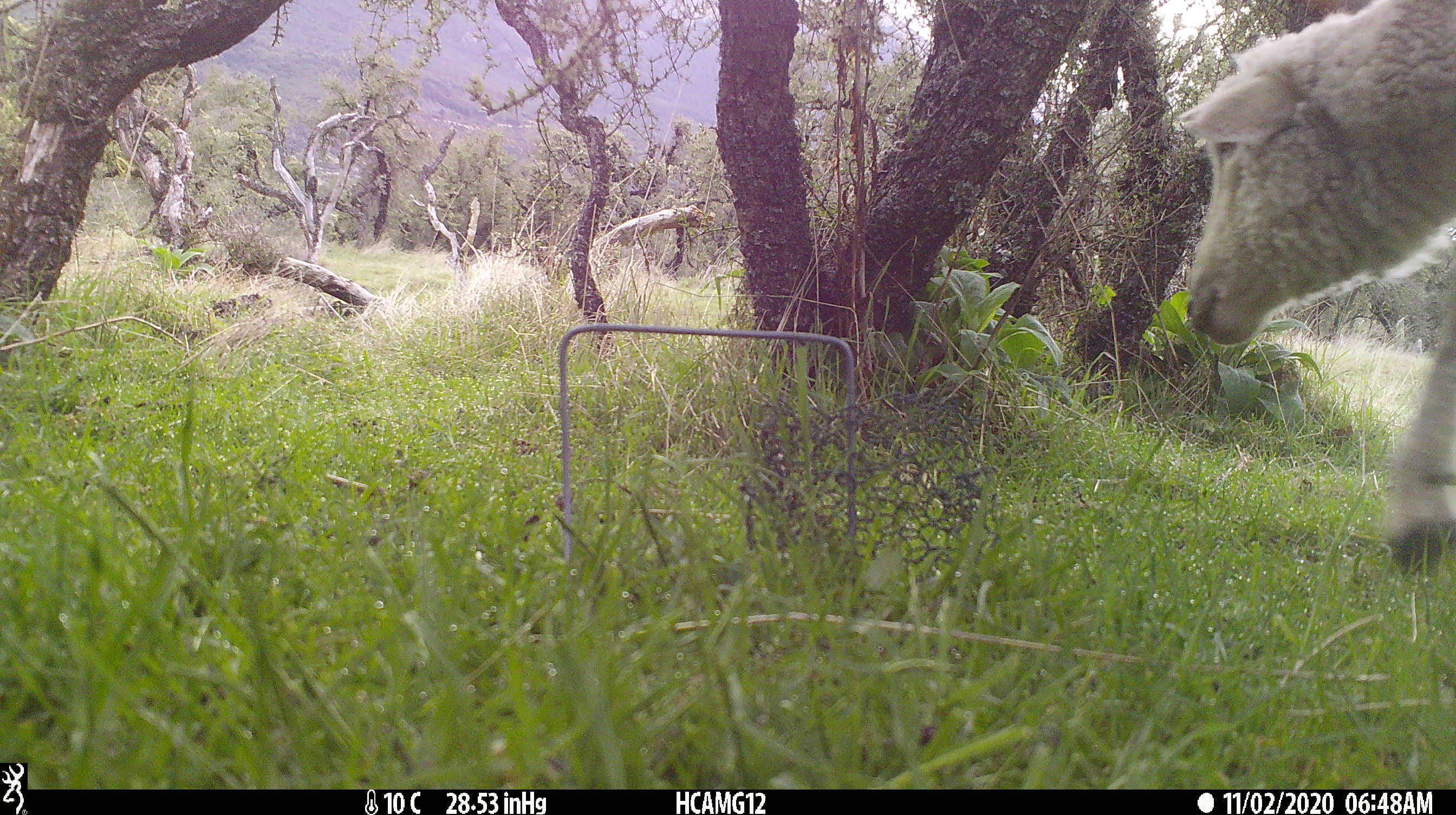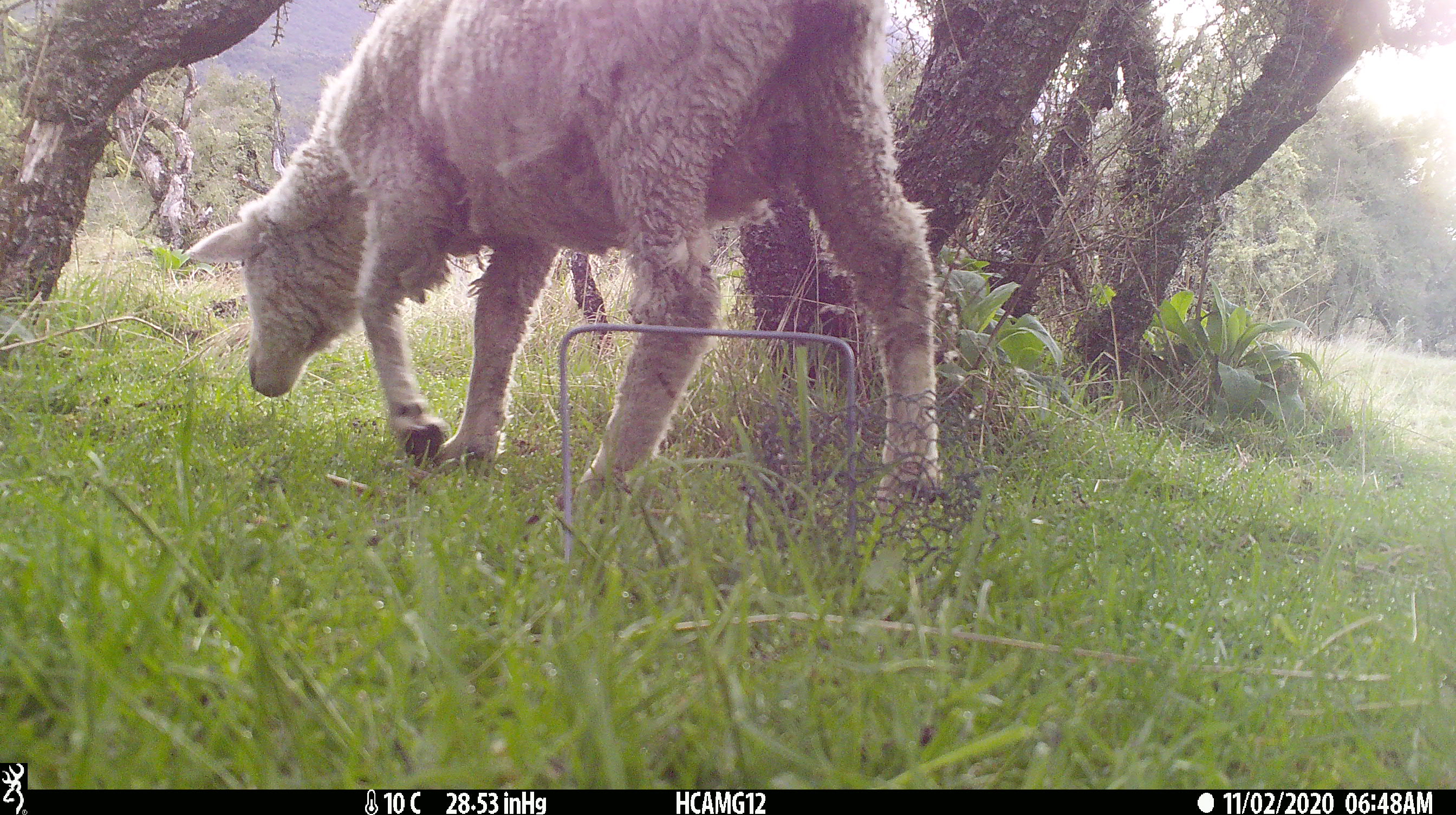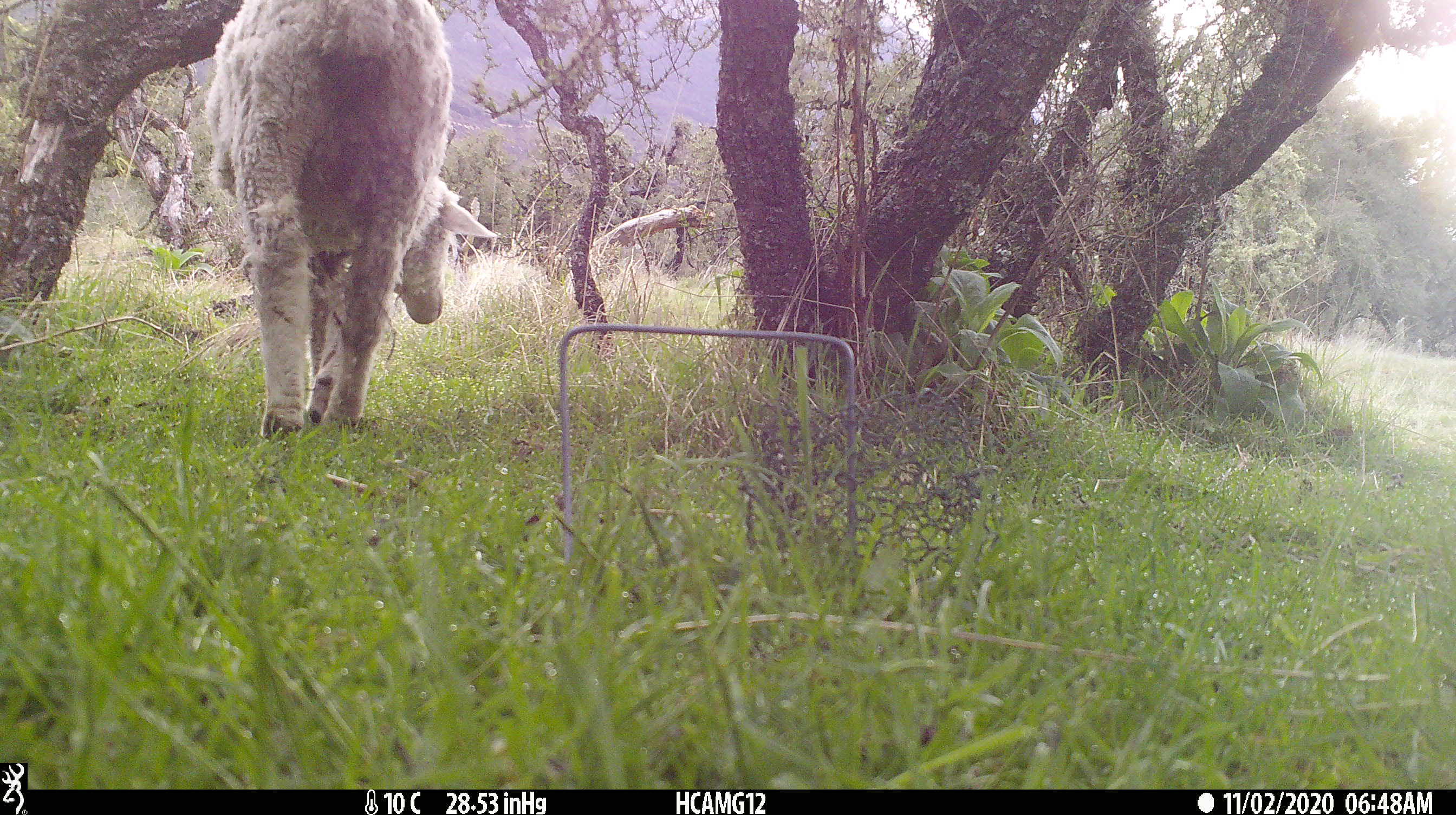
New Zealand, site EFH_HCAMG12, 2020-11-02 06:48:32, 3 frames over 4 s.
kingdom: Animalia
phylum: Chordata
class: Mammalia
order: Artiodactyla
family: Bovidae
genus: Ovis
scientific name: Ovis aries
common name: domestic sheep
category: sheep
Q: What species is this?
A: Sheep (domestic sheep) (Ovis aries).